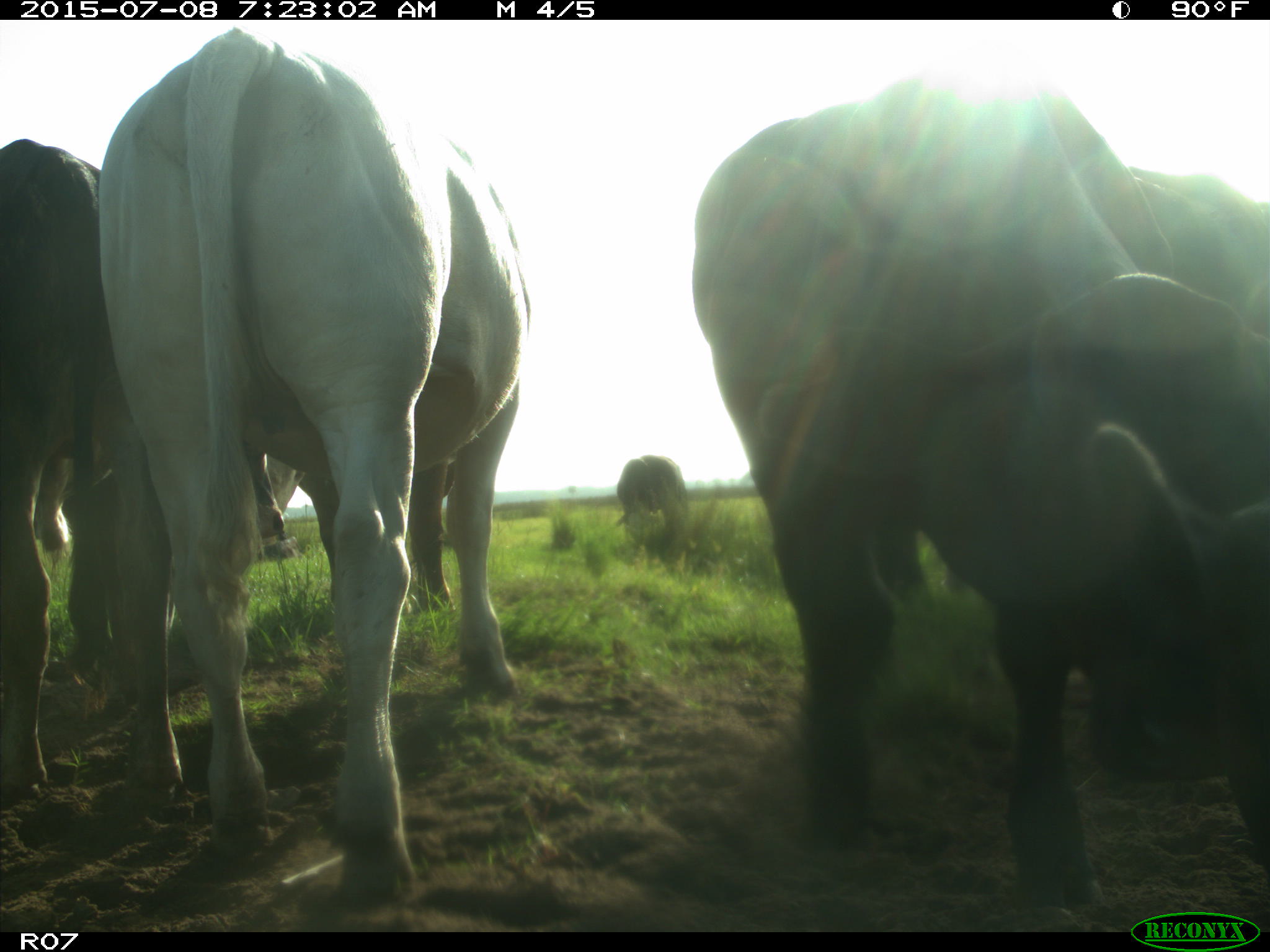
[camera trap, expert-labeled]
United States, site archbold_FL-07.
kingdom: Animalia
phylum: Chordata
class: Mammalia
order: Artiodactyla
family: Bovidae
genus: Bos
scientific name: Bos taurus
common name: domestic cow